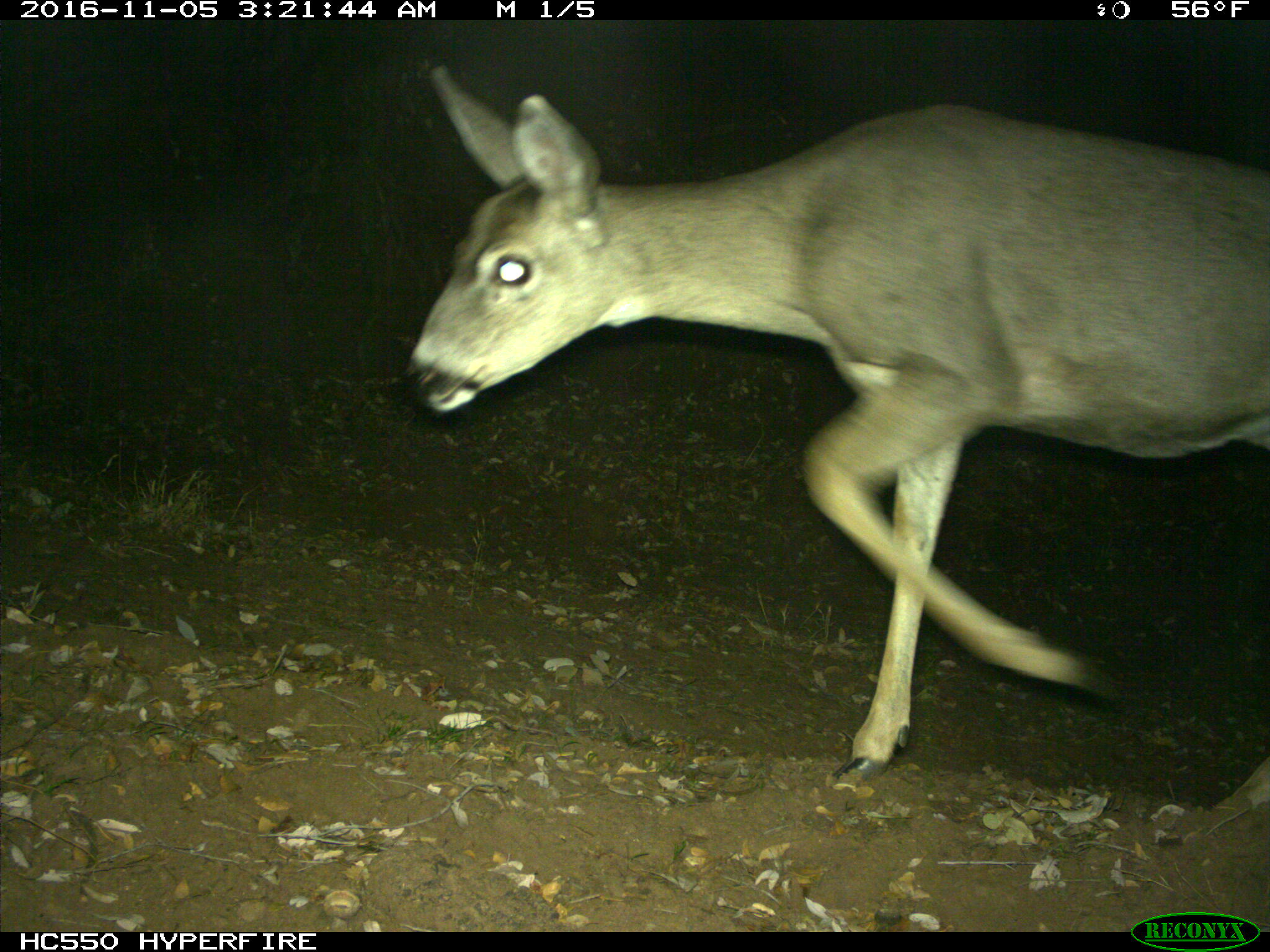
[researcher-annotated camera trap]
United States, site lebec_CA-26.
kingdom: Animalia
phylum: Chordata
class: Mammalia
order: Artiodactyla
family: Cervidae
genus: Odocoileus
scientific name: Odocoileus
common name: deer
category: unidentified deer